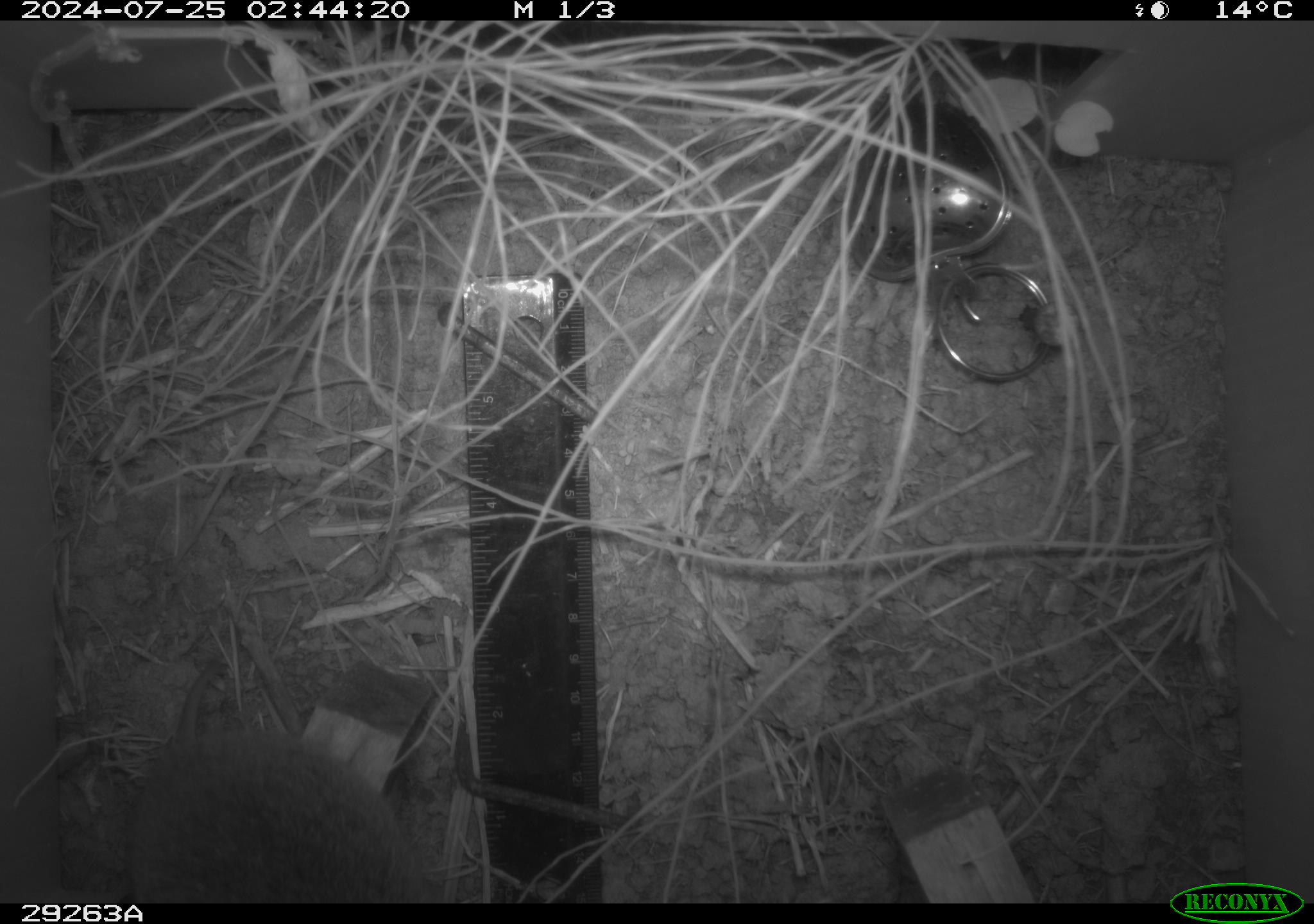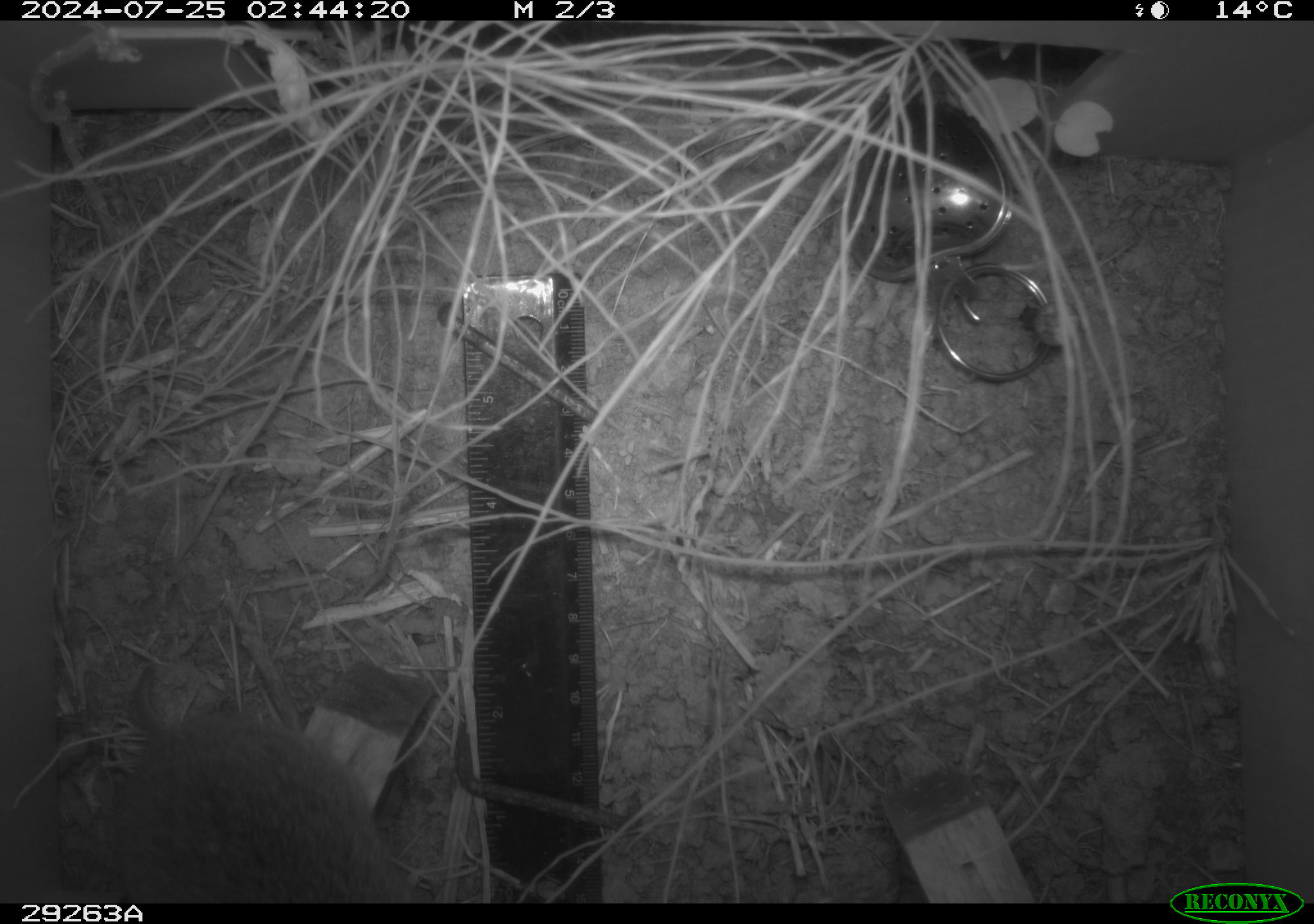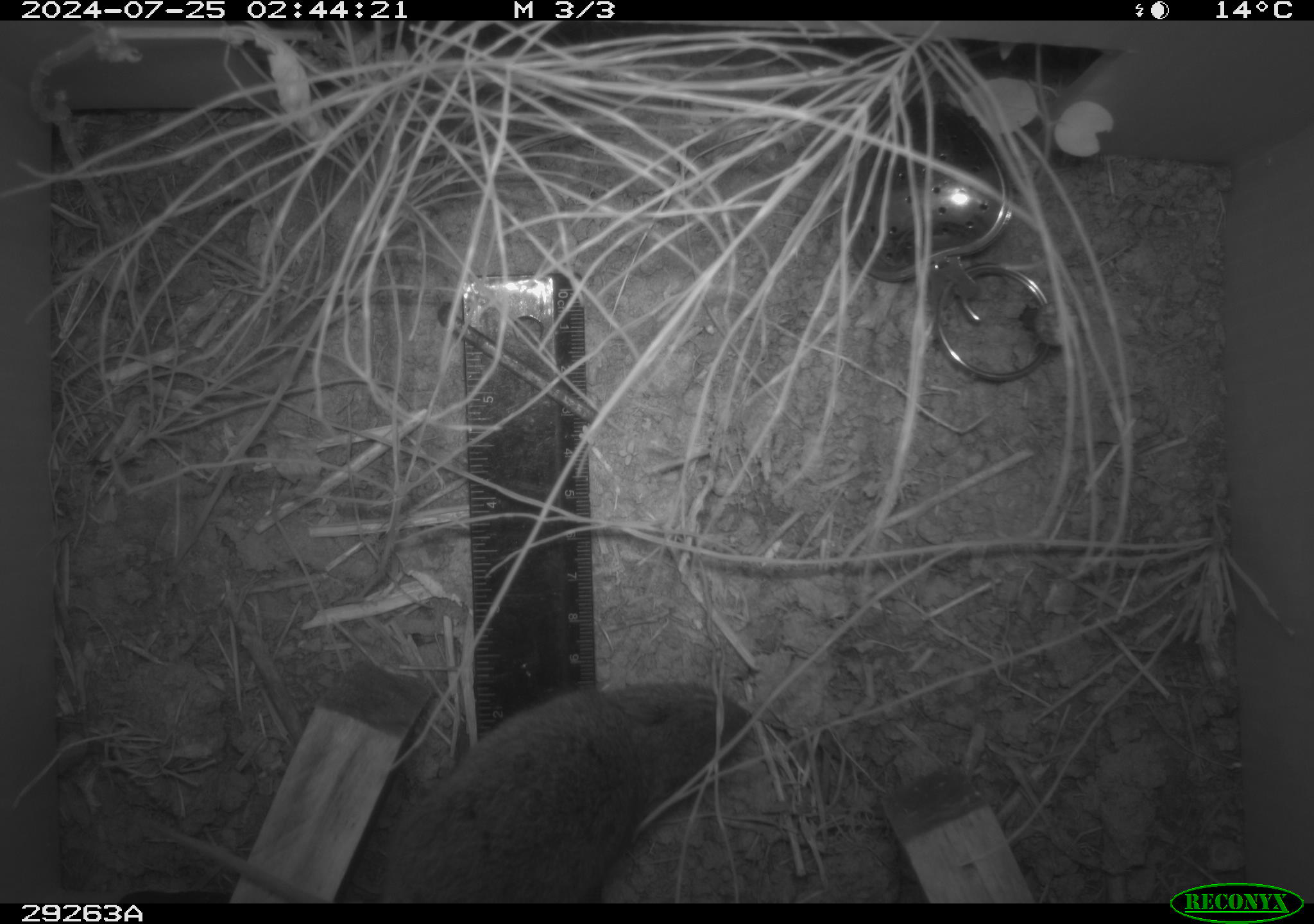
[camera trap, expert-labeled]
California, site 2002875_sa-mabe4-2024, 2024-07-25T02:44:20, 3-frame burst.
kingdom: Animalia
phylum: Chordata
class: Mammalia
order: Rodentia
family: Cricetidae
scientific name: Arvicolinae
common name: voles, lemmings, and muskrats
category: arvicolinae subfamily